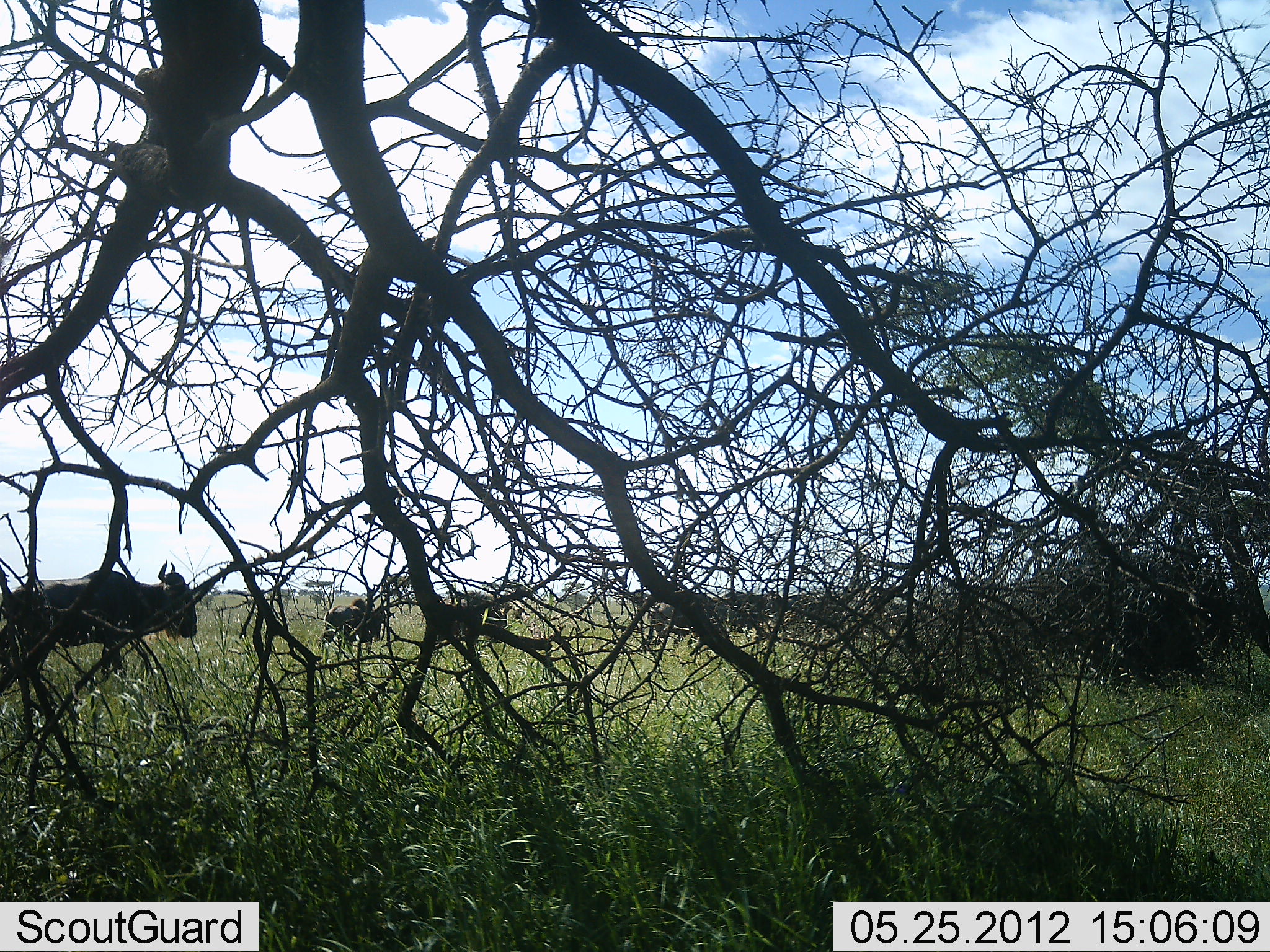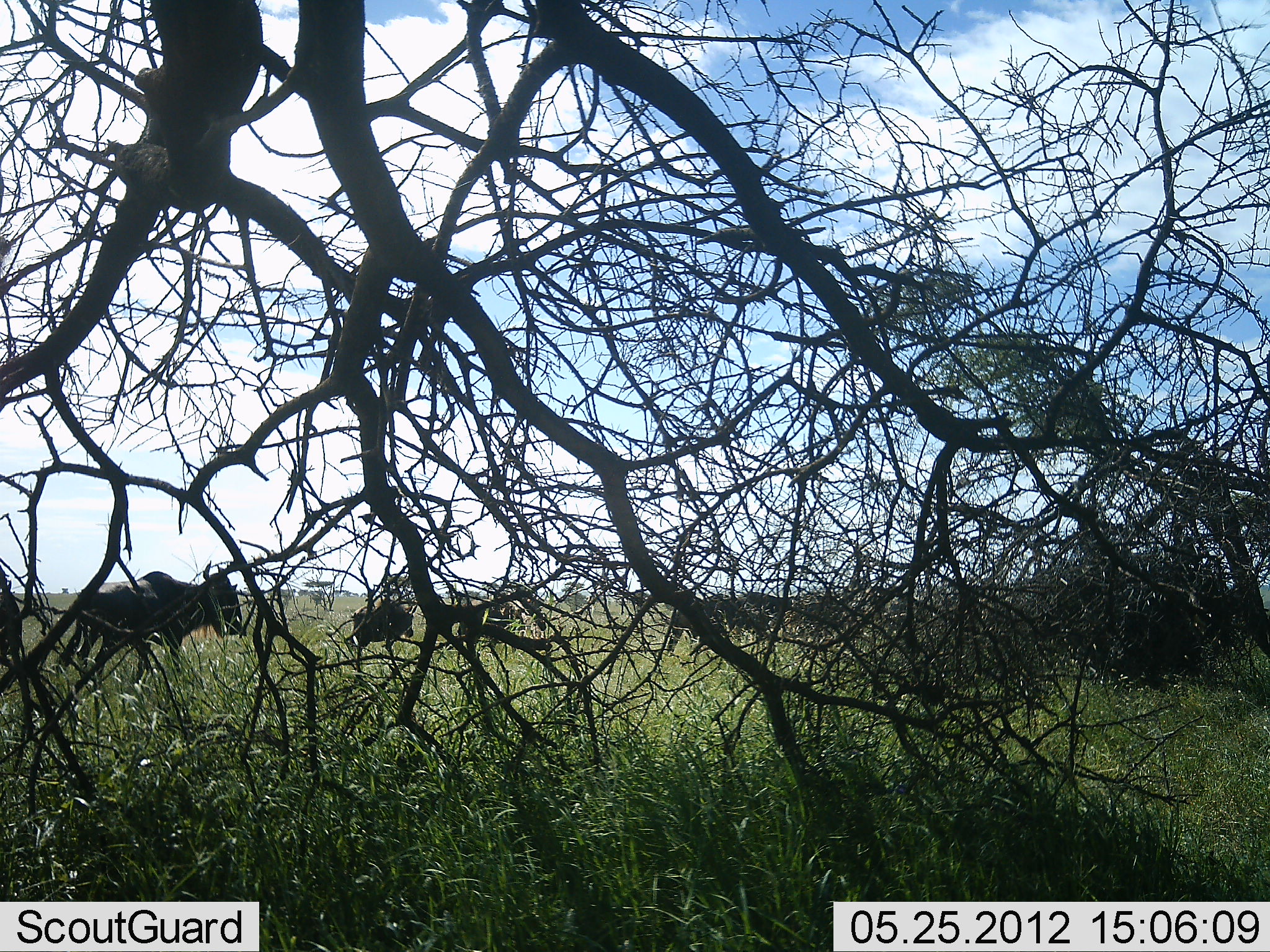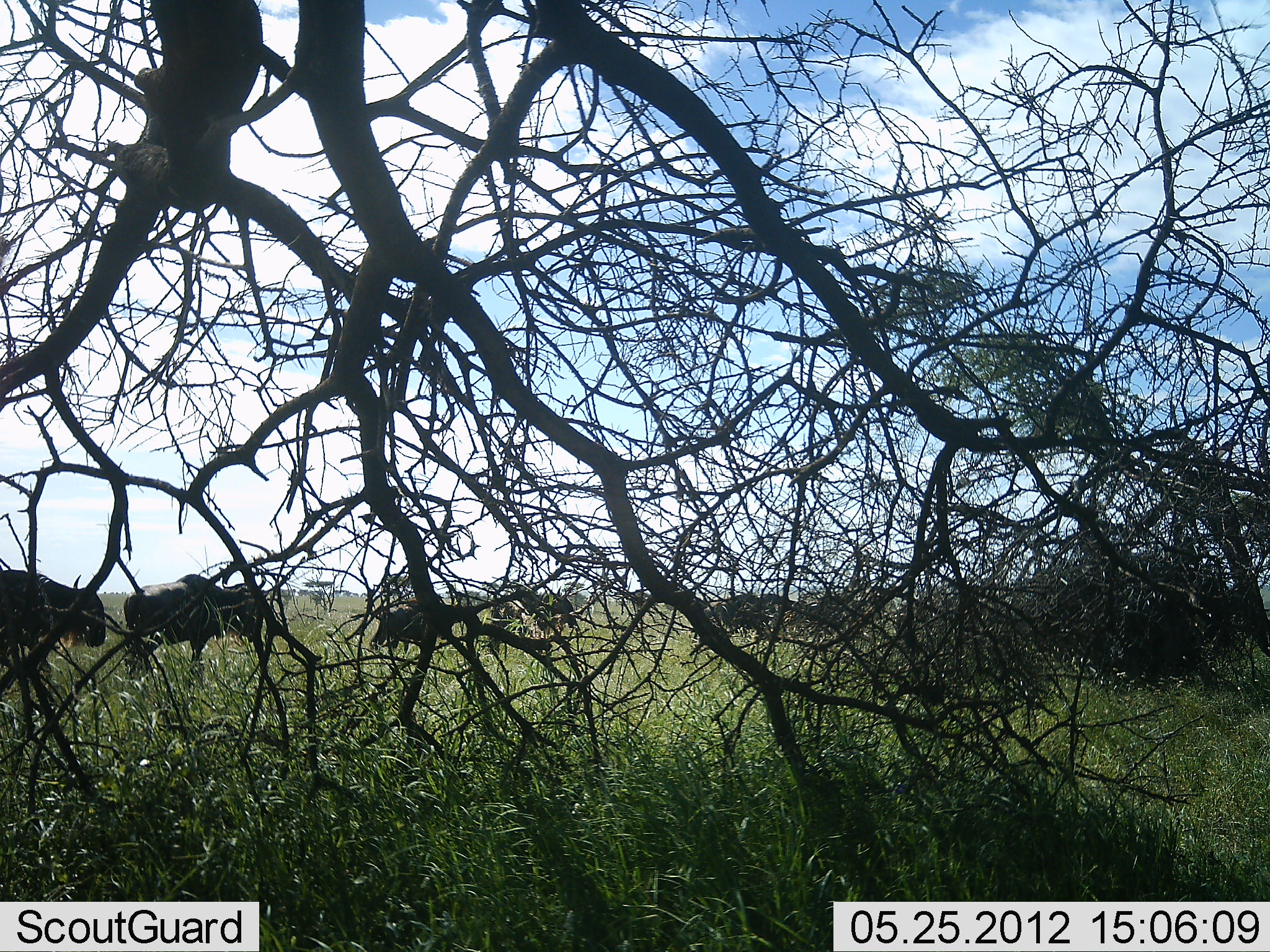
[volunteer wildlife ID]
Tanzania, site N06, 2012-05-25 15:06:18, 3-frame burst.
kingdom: Animalia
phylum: Chordata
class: Mammalia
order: Artiodactyla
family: Bovidae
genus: Connochaetes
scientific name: Connochaetes taurinus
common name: blue wildebeest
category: wildebeest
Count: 8.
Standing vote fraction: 17%.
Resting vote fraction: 0%.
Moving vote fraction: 100%.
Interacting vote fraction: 0%.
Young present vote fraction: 11%.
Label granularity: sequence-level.